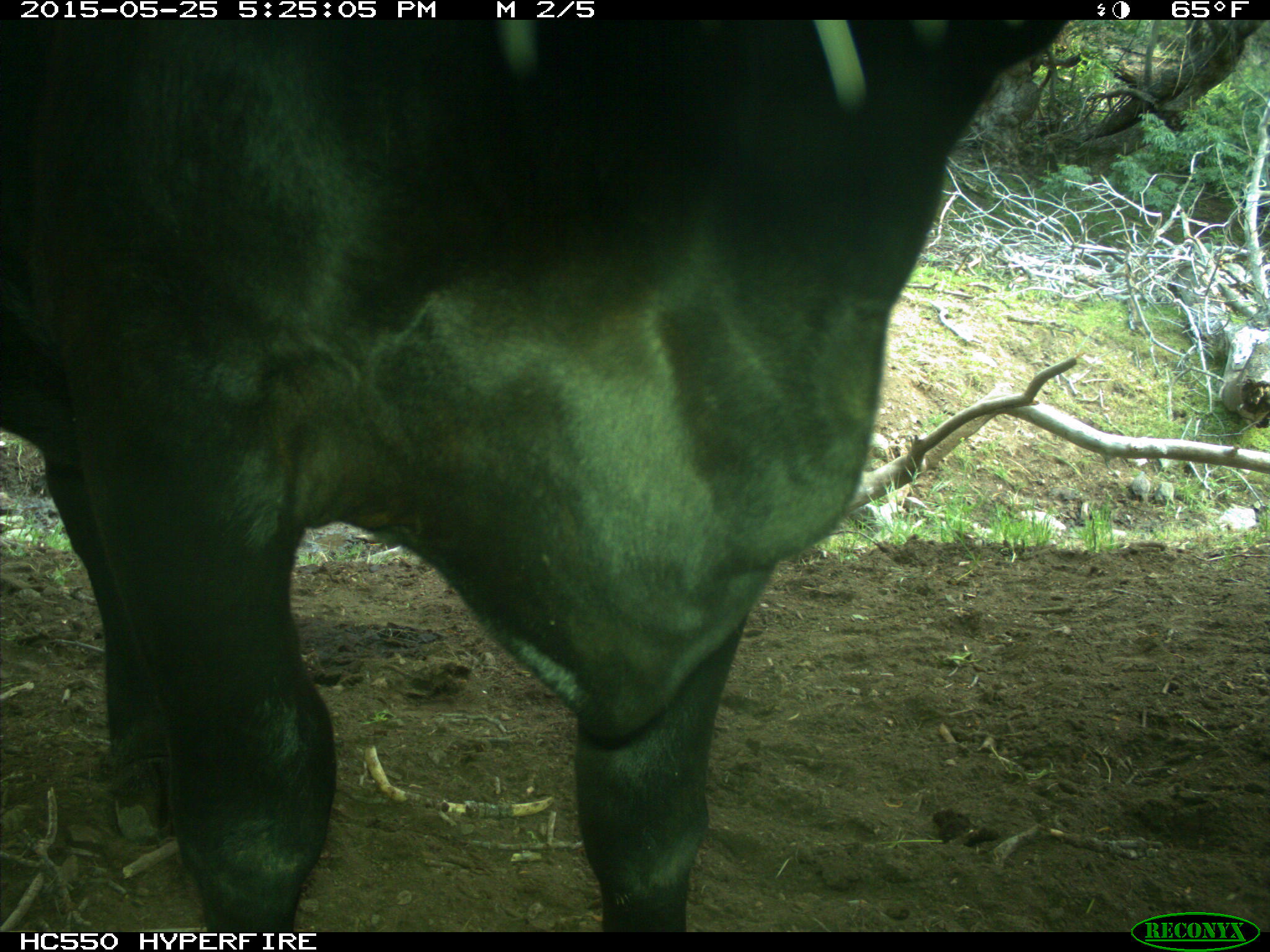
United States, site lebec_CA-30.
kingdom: Animalia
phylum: Chordata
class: Mammalia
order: Artiodactyla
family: Bovidae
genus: Bos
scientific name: Bos taurus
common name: domestic cow